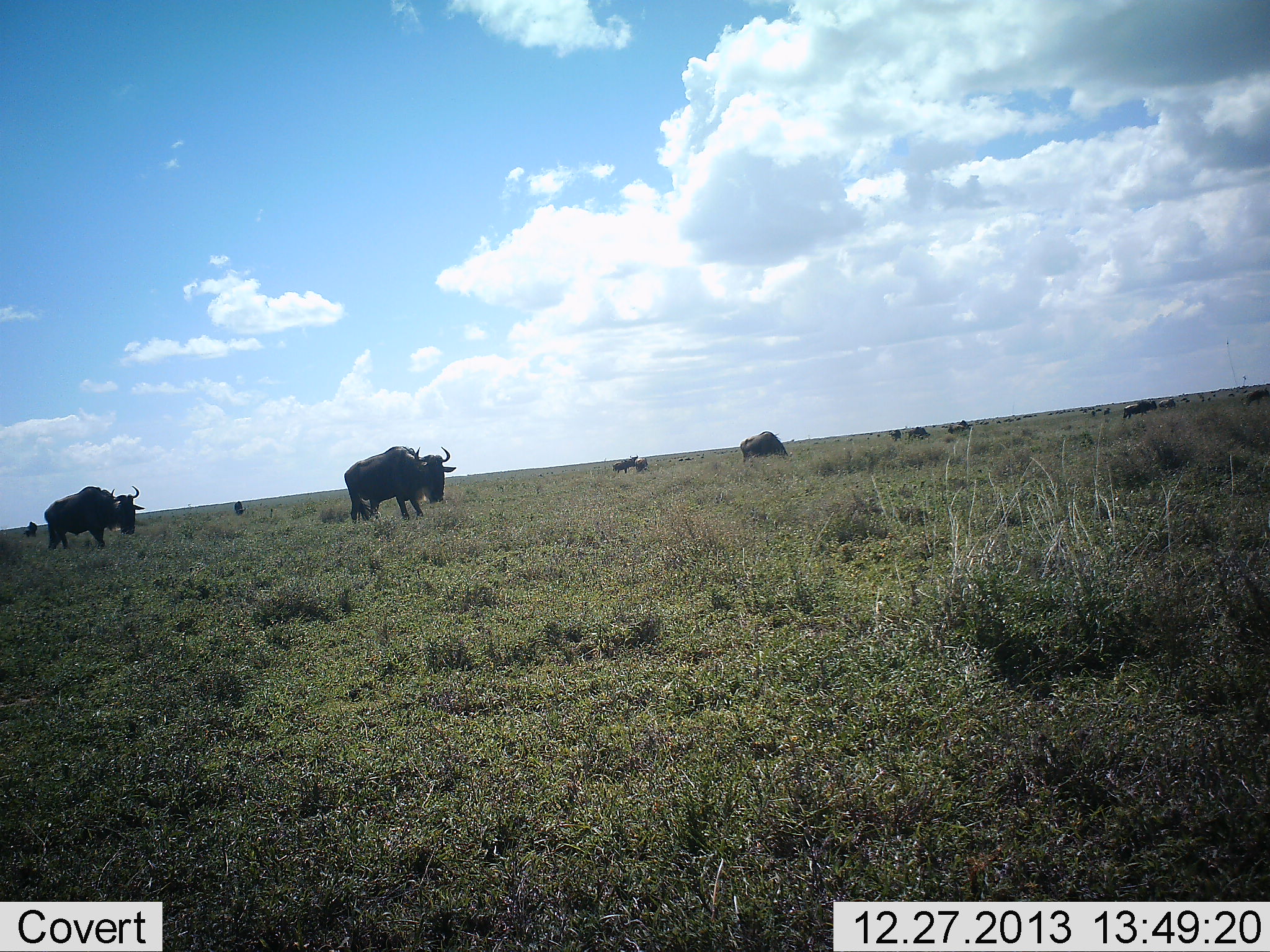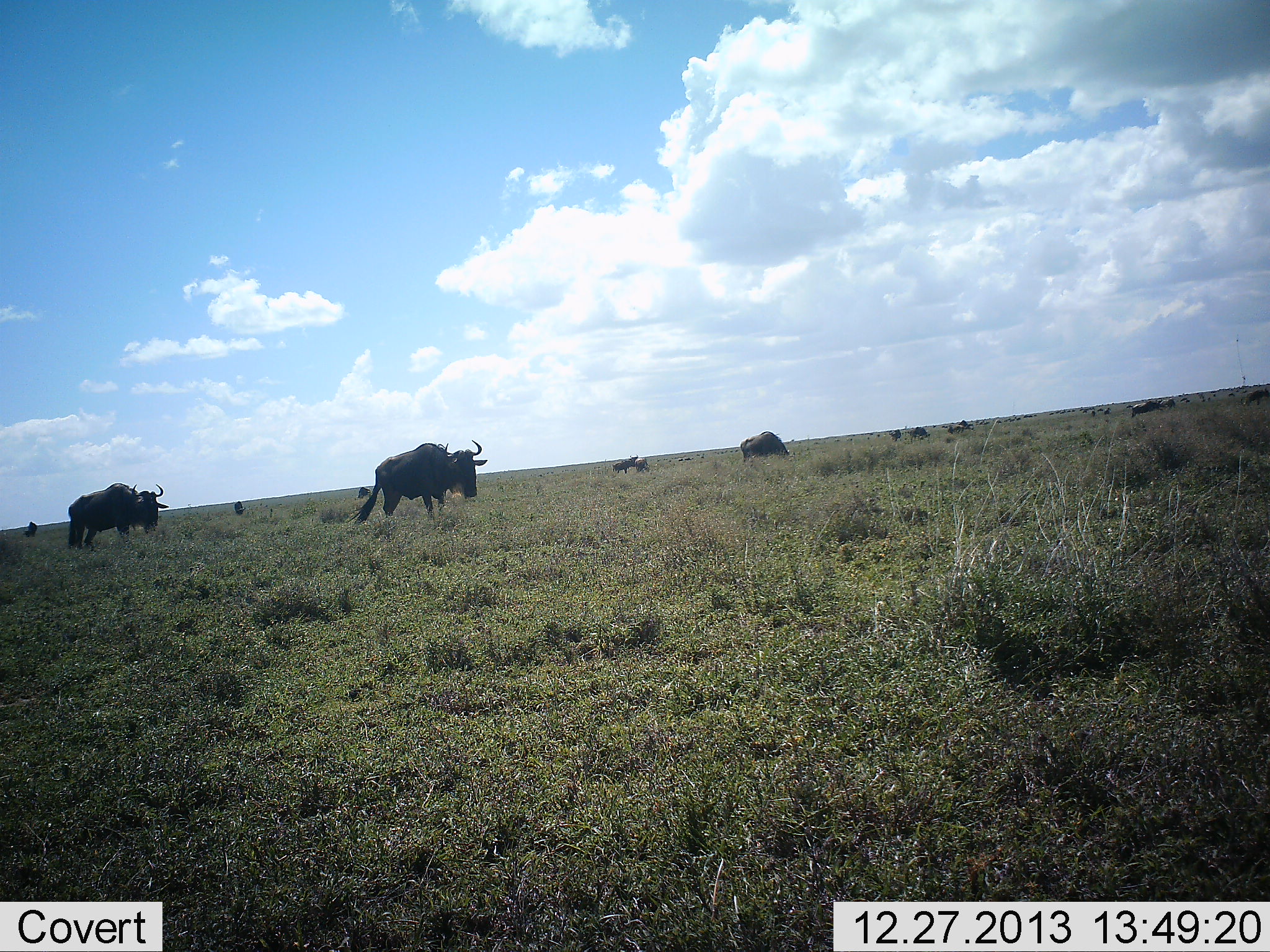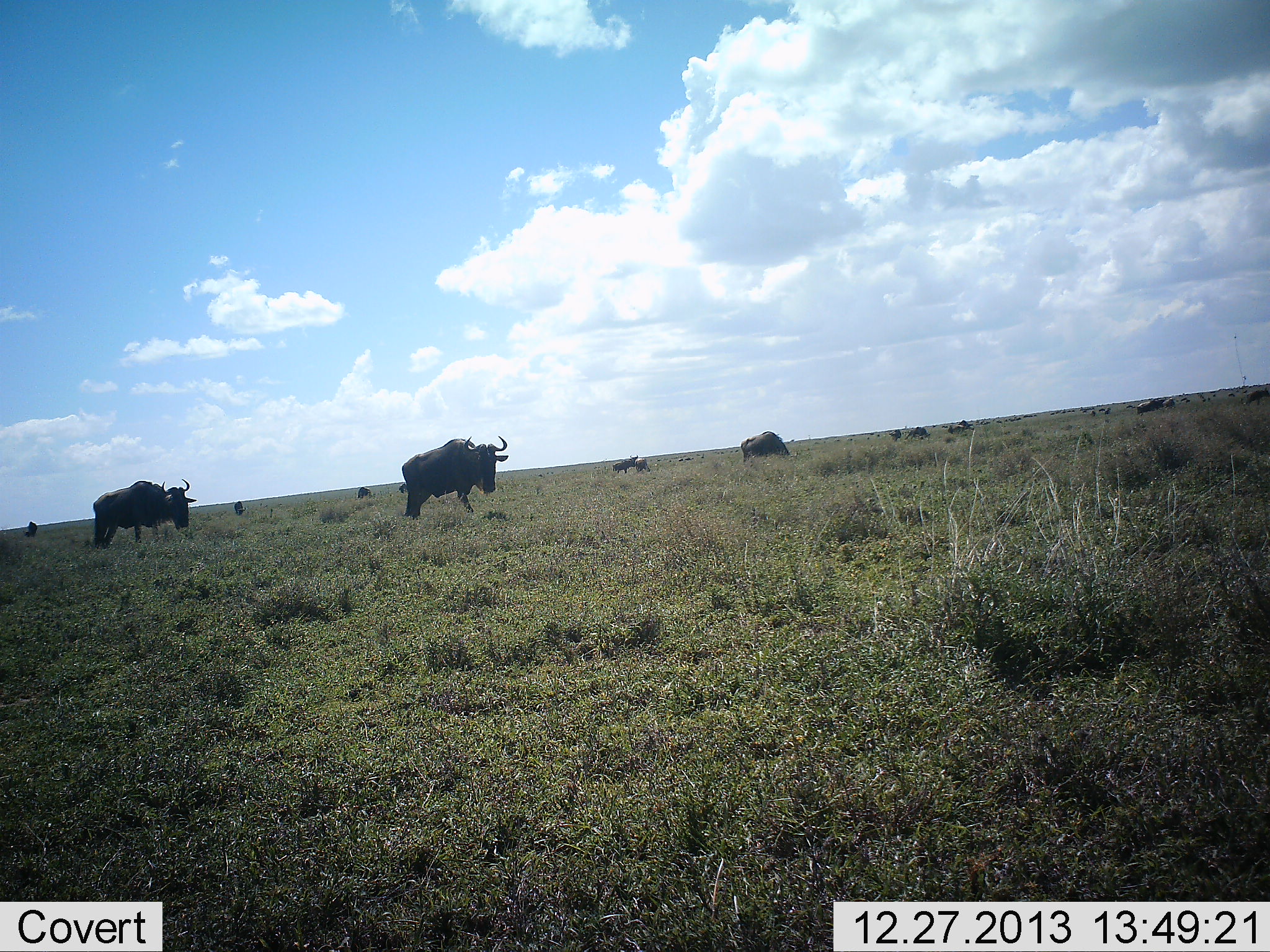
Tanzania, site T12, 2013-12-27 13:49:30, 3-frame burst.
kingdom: Animalia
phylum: Chordata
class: Mammalia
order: Artiodactyla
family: Bovidae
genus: Connochaetes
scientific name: Connochaetes taurinus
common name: blue wildebeest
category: wildebeest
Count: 11-50.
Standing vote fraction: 20%.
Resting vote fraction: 10%.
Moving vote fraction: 90%.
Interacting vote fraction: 0%.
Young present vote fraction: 0%.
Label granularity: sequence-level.